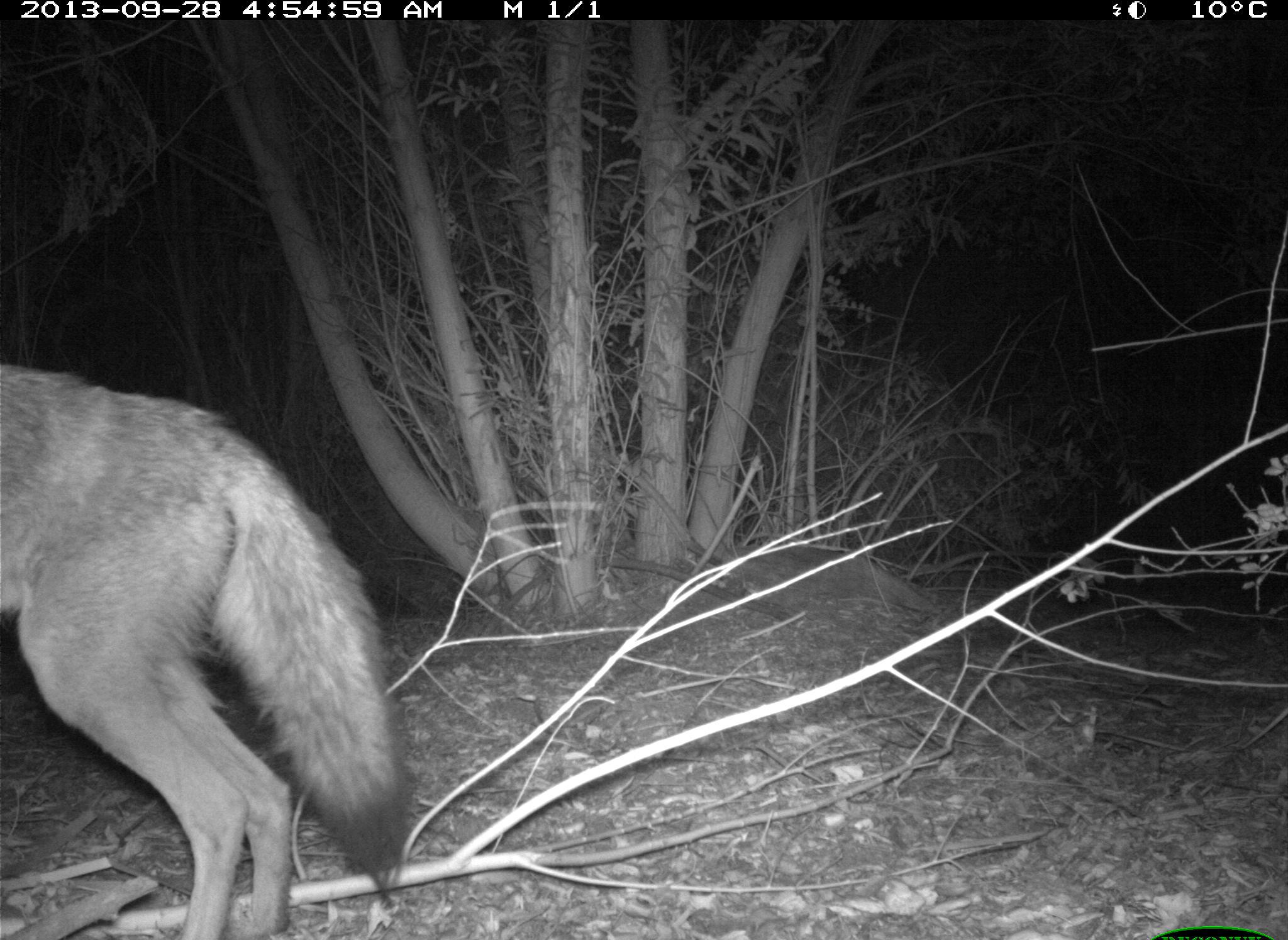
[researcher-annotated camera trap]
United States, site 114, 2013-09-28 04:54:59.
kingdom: Animalia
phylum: Chordata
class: Mammalia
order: Carnivora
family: Canidae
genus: Canis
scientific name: Canis latrans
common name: coyote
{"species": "coyote (Canis latrans)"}